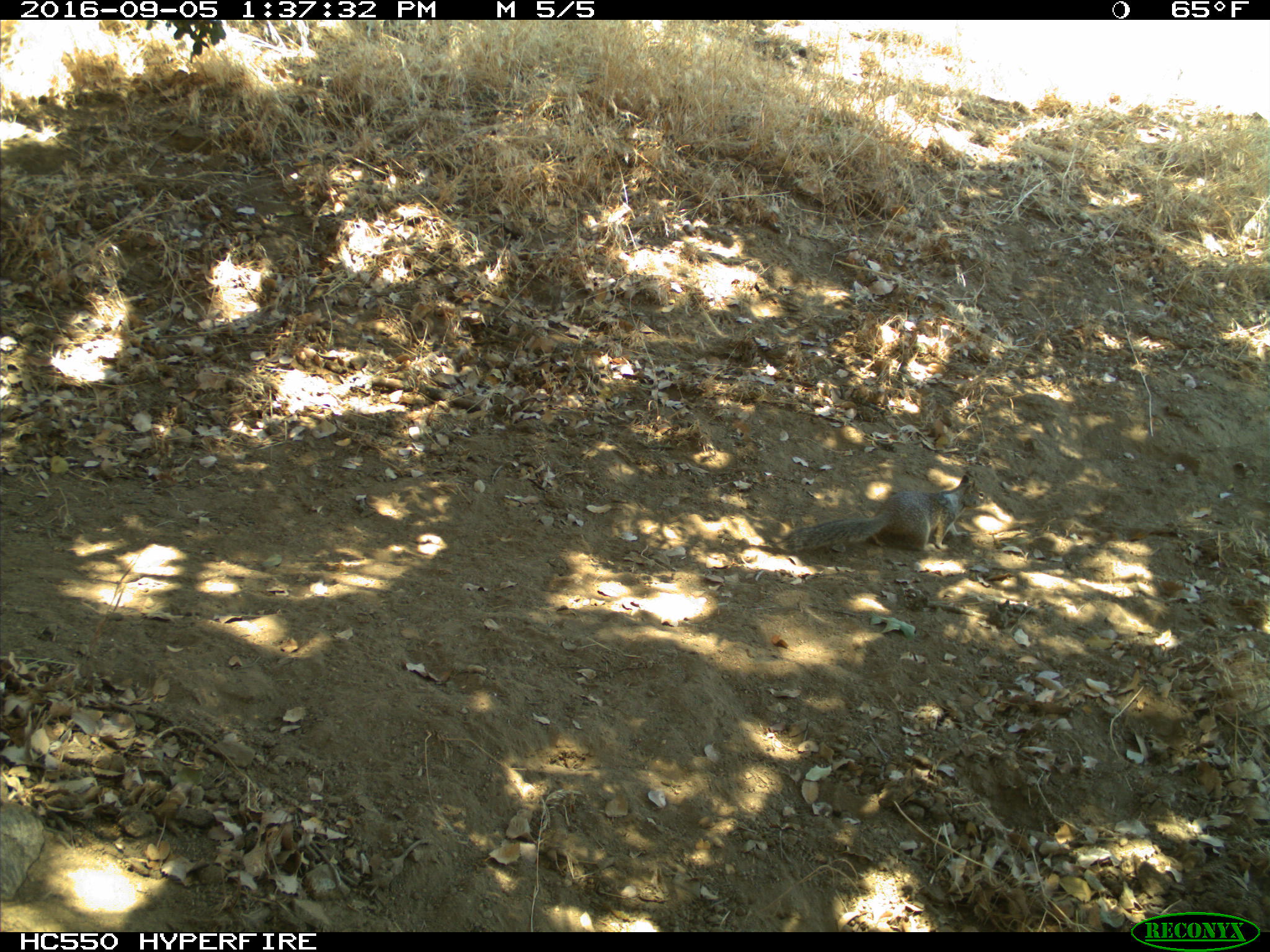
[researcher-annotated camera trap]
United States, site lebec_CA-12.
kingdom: Animalia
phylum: Chordata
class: Mammalia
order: Rodentia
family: Sciuridae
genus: Otospermophilus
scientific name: Otospermophilus beecheyi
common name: california ground squirrel